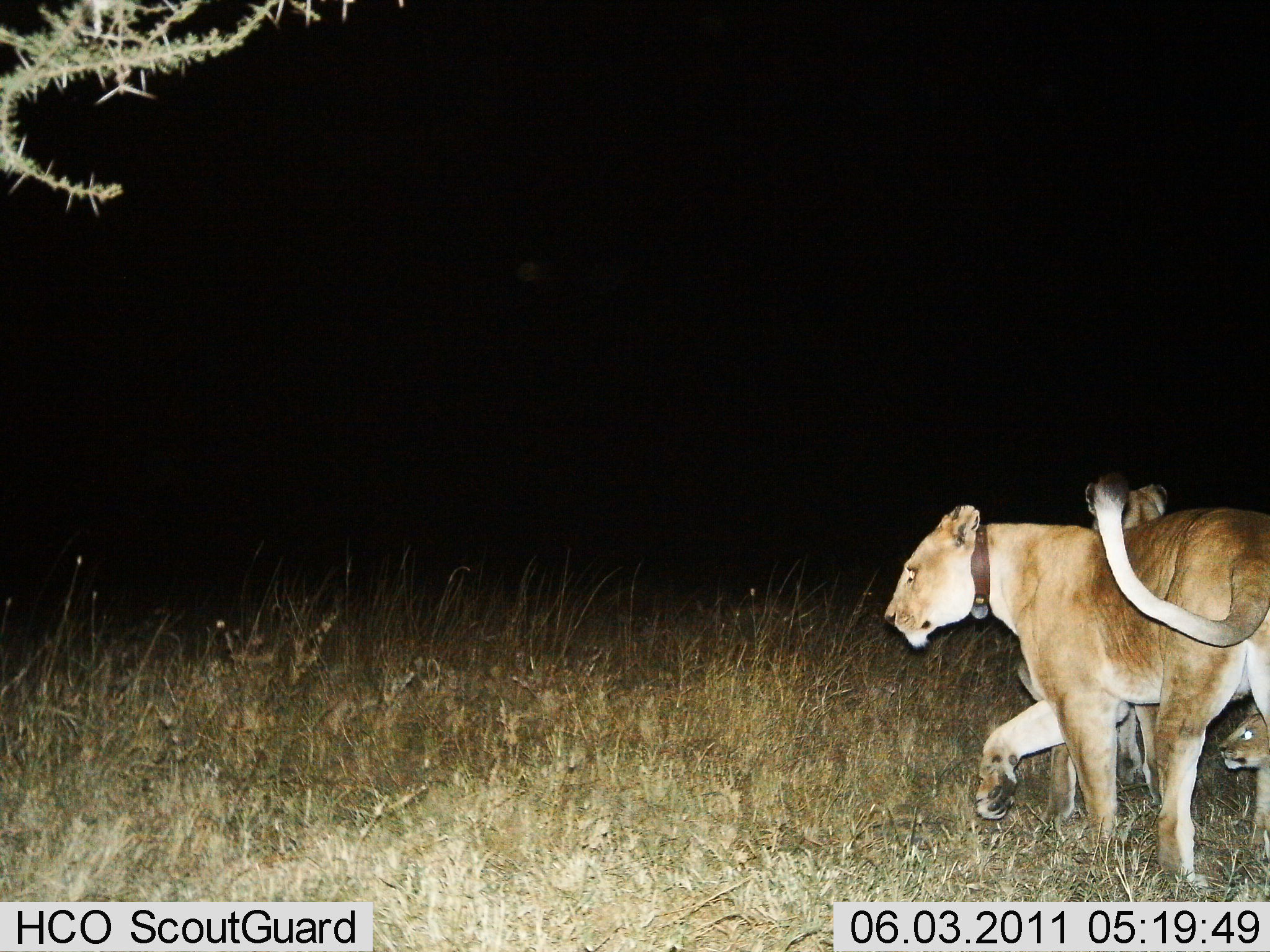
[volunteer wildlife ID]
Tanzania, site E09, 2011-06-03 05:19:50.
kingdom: Animalia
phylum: Chordata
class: Mammalia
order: Carnivora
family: Felidae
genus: Panthera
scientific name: Panthera leo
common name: lion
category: lionfemale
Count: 3.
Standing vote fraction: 36%.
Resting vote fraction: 18%.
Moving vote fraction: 73%.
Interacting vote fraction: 0%.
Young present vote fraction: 73%.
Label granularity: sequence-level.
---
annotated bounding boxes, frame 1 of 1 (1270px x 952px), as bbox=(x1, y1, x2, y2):
animal: bbox=(882, 471, 1270, 890); bbox=(1084, 477, 1186, 809); bbox=(1014, 654, 1159, 823); bbox=(1217, 699, 1270, 858)